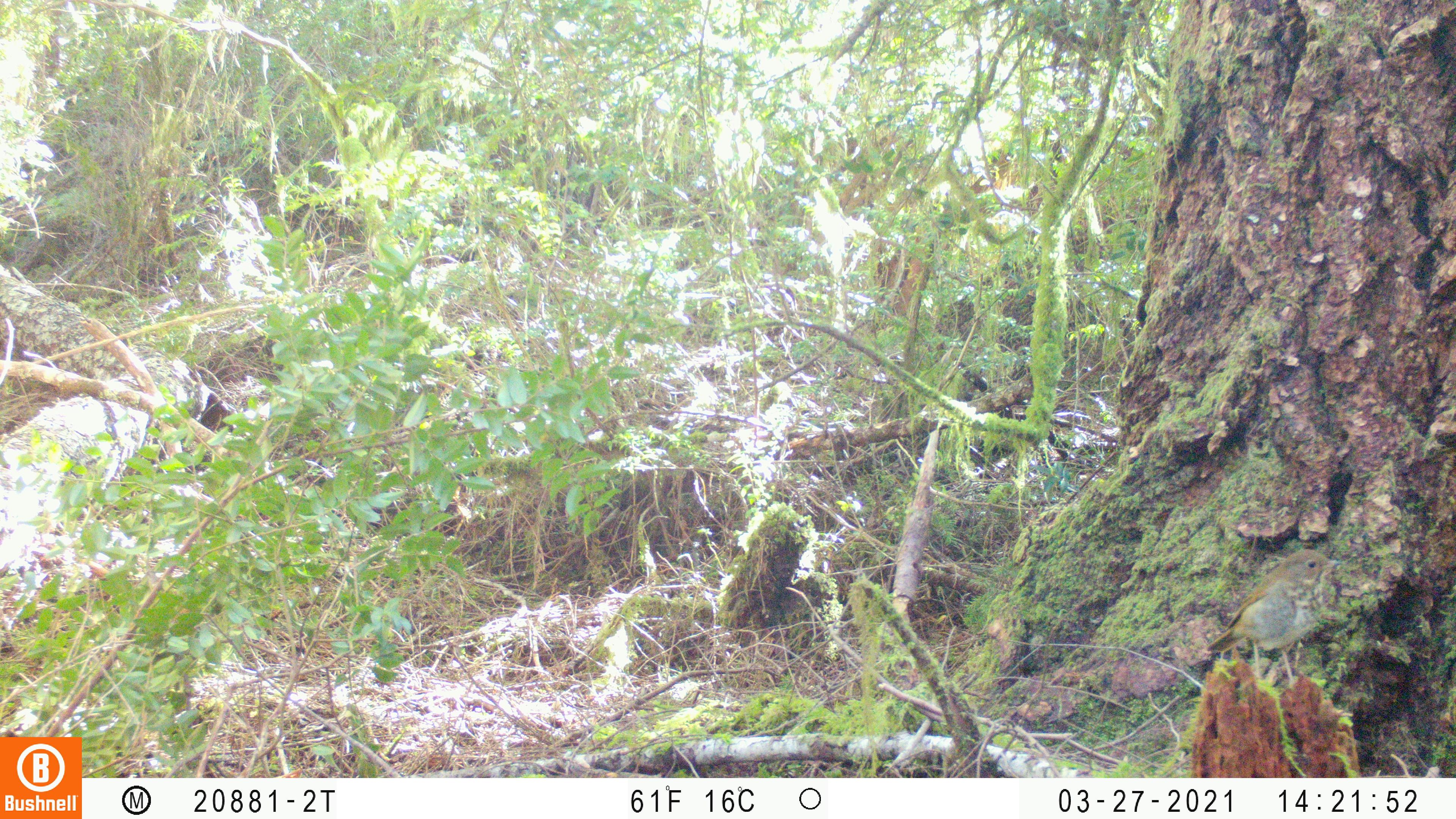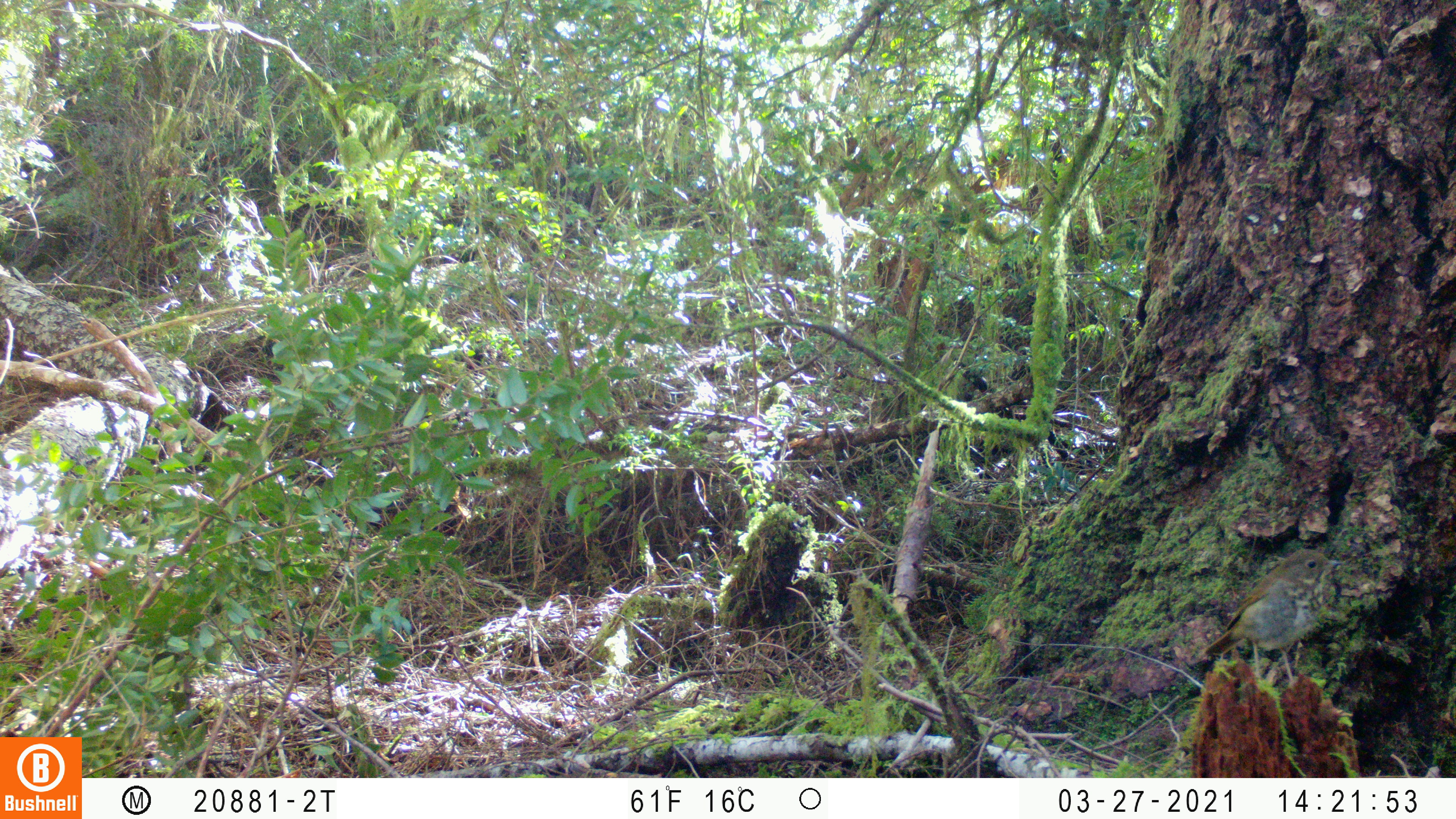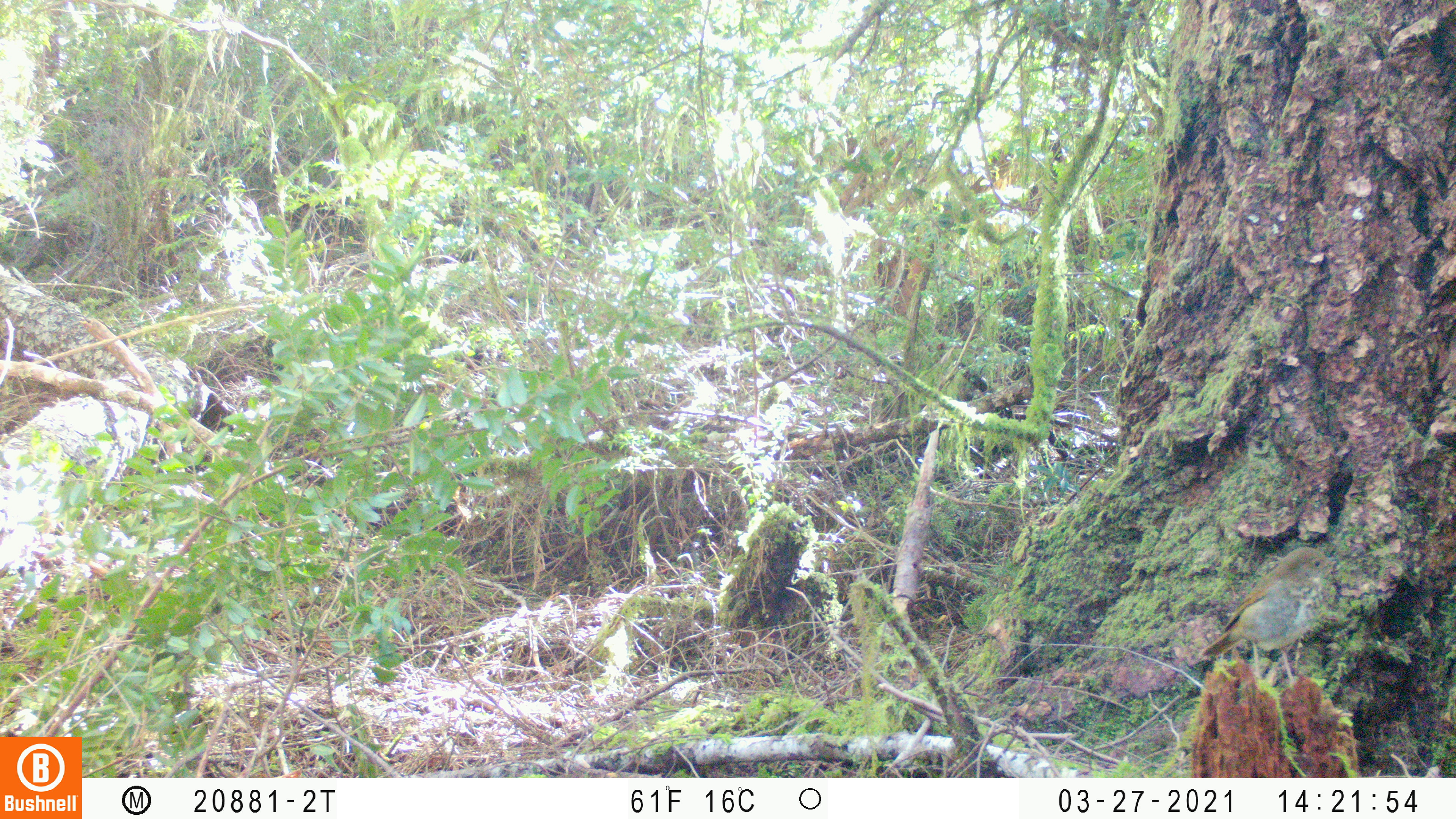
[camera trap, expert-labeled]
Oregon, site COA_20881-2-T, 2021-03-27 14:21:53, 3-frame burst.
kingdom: Animalia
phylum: Chordata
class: Aves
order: Passeriformes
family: Turdidae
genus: Catharus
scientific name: Catharus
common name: brown thrushes and nightingale-thrushes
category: catharus species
Catharus species (brown thrushes and nightingale-thrushes) (Catharus).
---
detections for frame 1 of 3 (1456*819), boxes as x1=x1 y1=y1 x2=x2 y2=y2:
catharus species: x1=1194 y1=526 x2=1367 y2=714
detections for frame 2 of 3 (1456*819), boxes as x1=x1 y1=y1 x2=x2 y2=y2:
catharus species: x1=1186 y1=539 x2=1365 y2=702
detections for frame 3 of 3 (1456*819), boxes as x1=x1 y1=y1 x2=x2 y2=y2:
catharus species: x1=1187 y1=524 x2=1375 y2=708